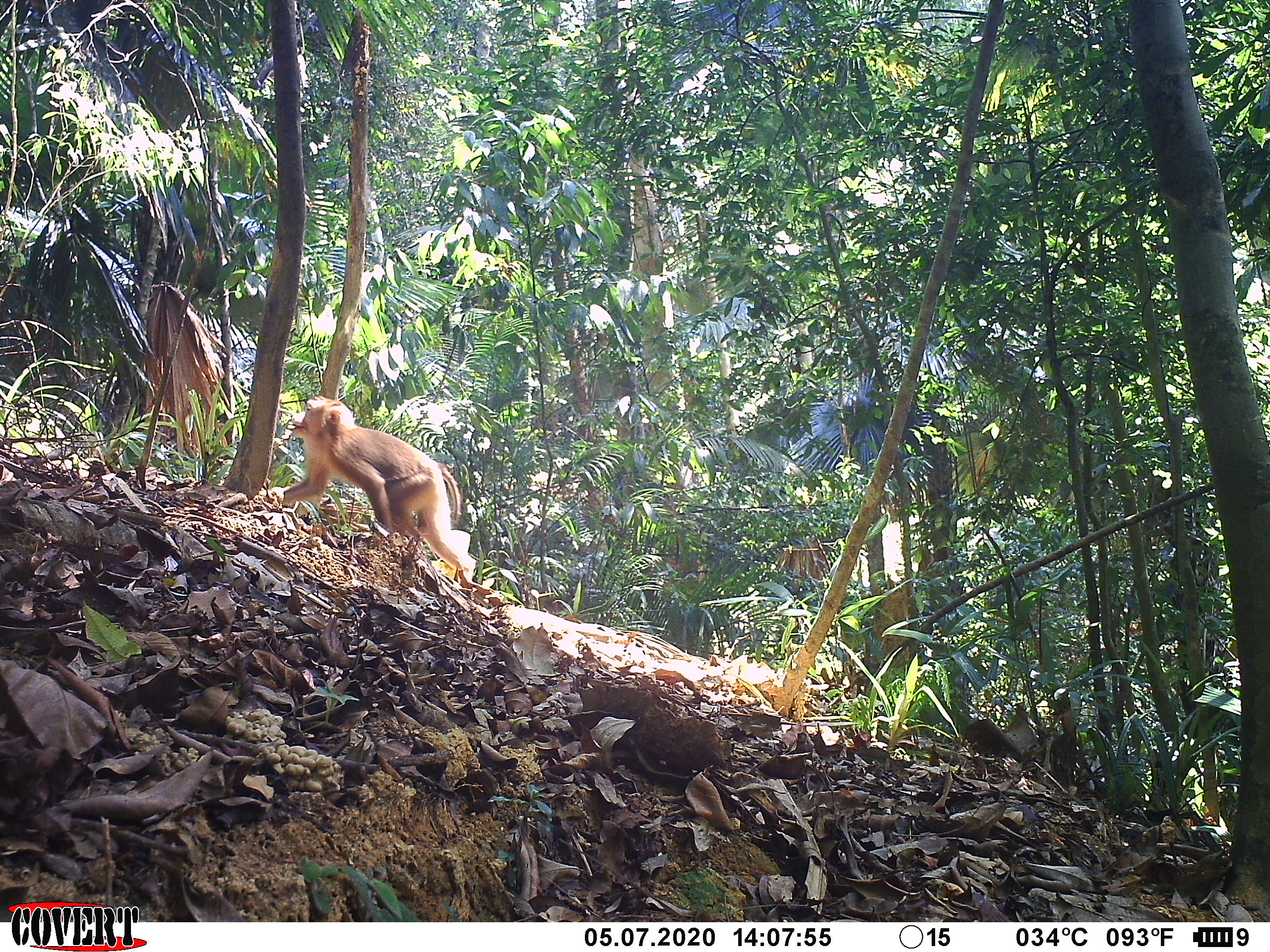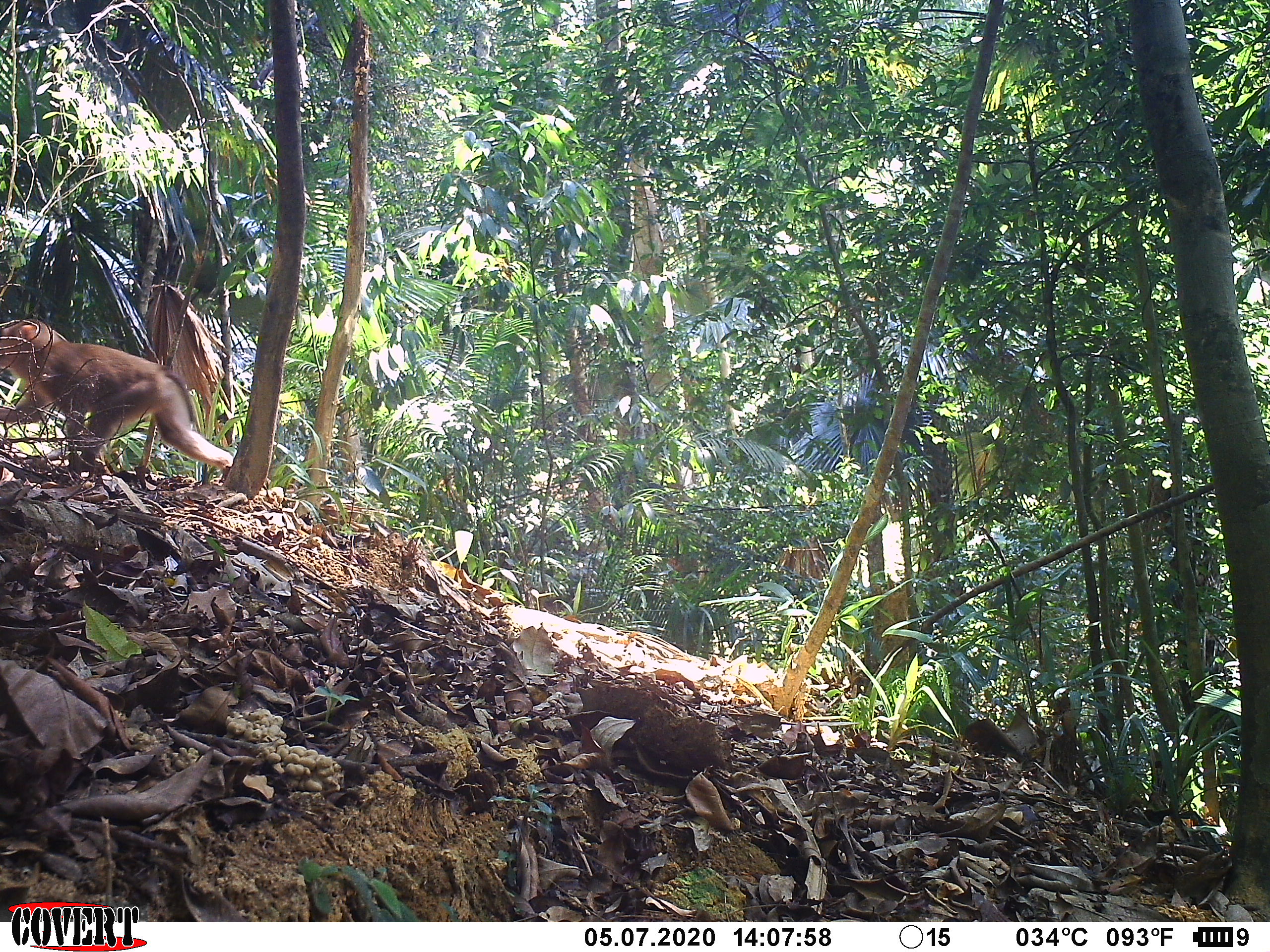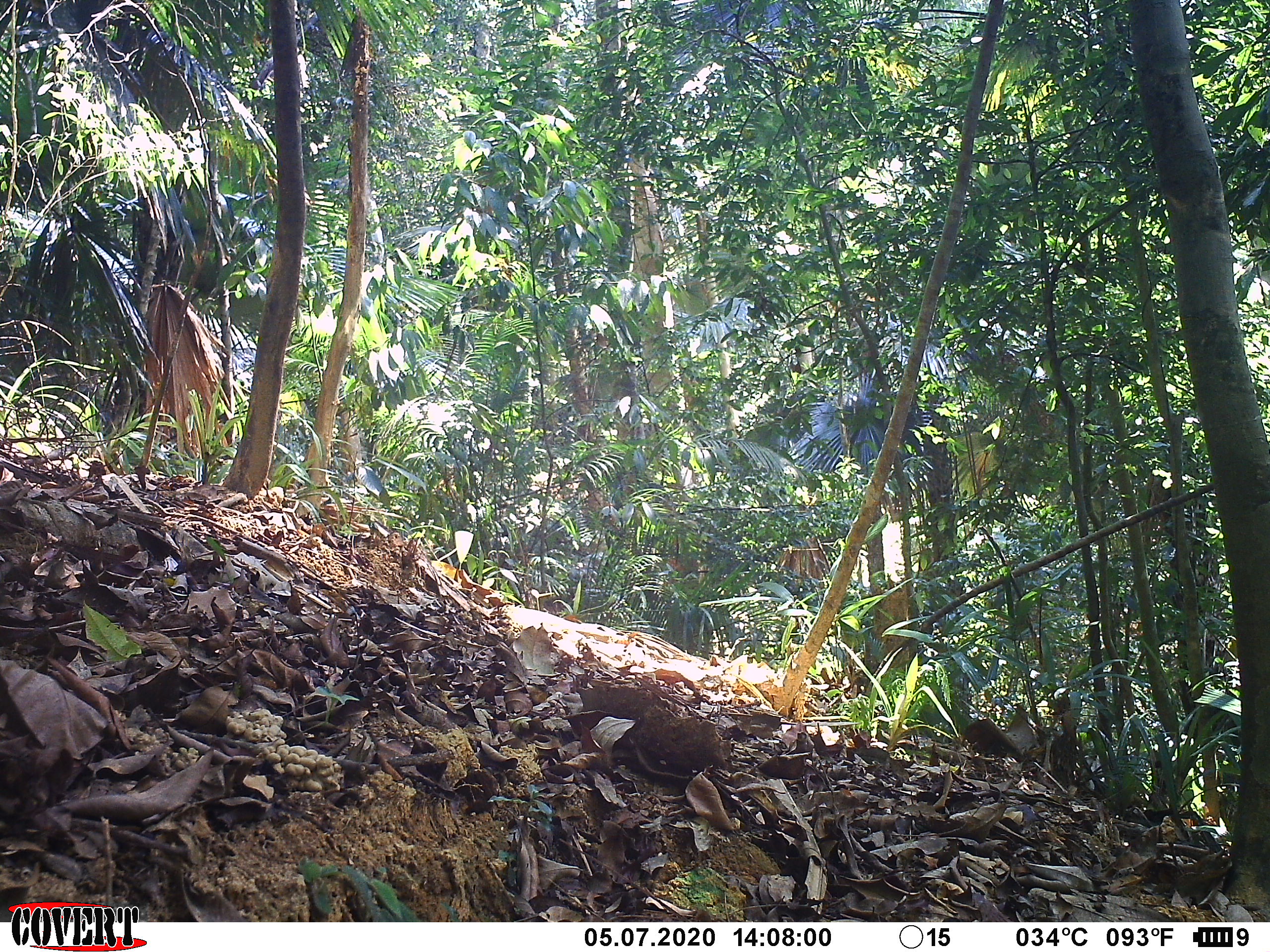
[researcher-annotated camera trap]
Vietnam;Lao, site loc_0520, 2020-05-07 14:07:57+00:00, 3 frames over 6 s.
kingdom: Animalia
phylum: Chordata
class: Mammalia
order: Primates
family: Cercopithecidae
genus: Macaca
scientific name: Macaca nemestrina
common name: pig-tailed macaque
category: pig tailed macaque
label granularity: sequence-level